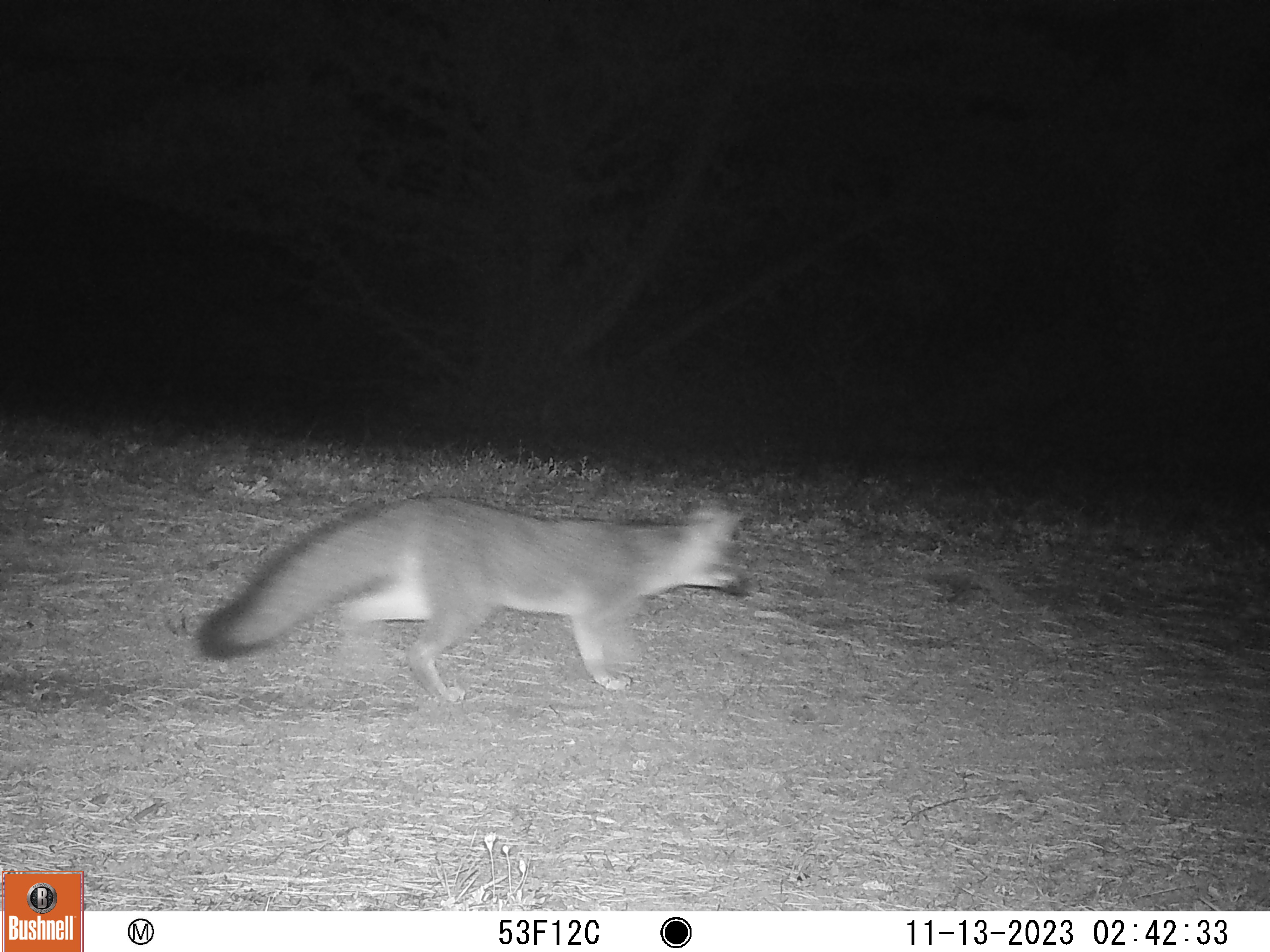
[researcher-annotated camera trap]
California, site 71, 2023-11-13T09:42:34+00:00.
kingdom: Animalia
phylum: Chordata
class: Mammalia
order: Carnivora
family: Canidae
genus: Urocyon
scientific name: Urocyon cinereoargenteus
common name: gray fox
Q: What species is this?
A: Gray fox (Urocyon cinereoargenteus).